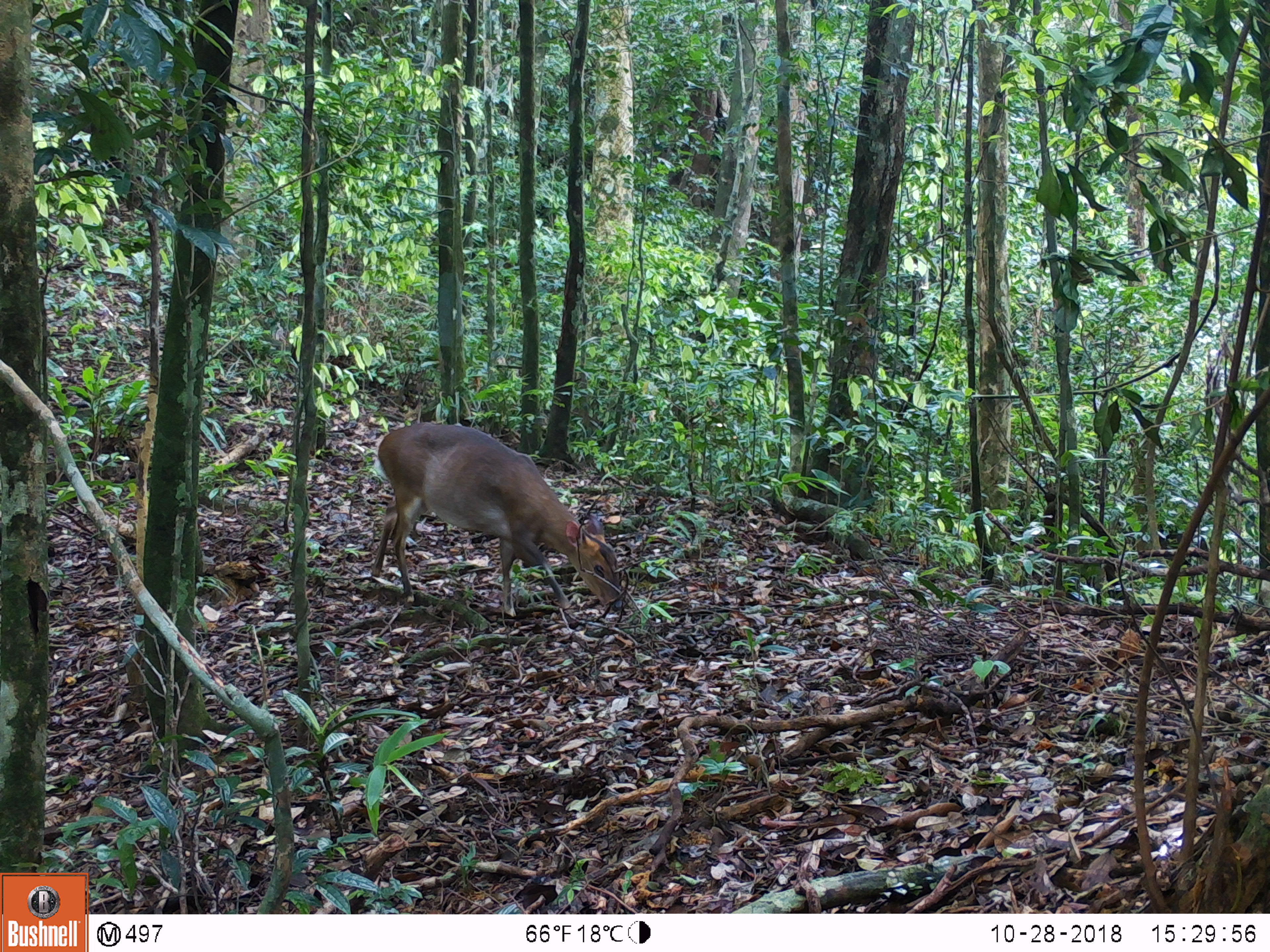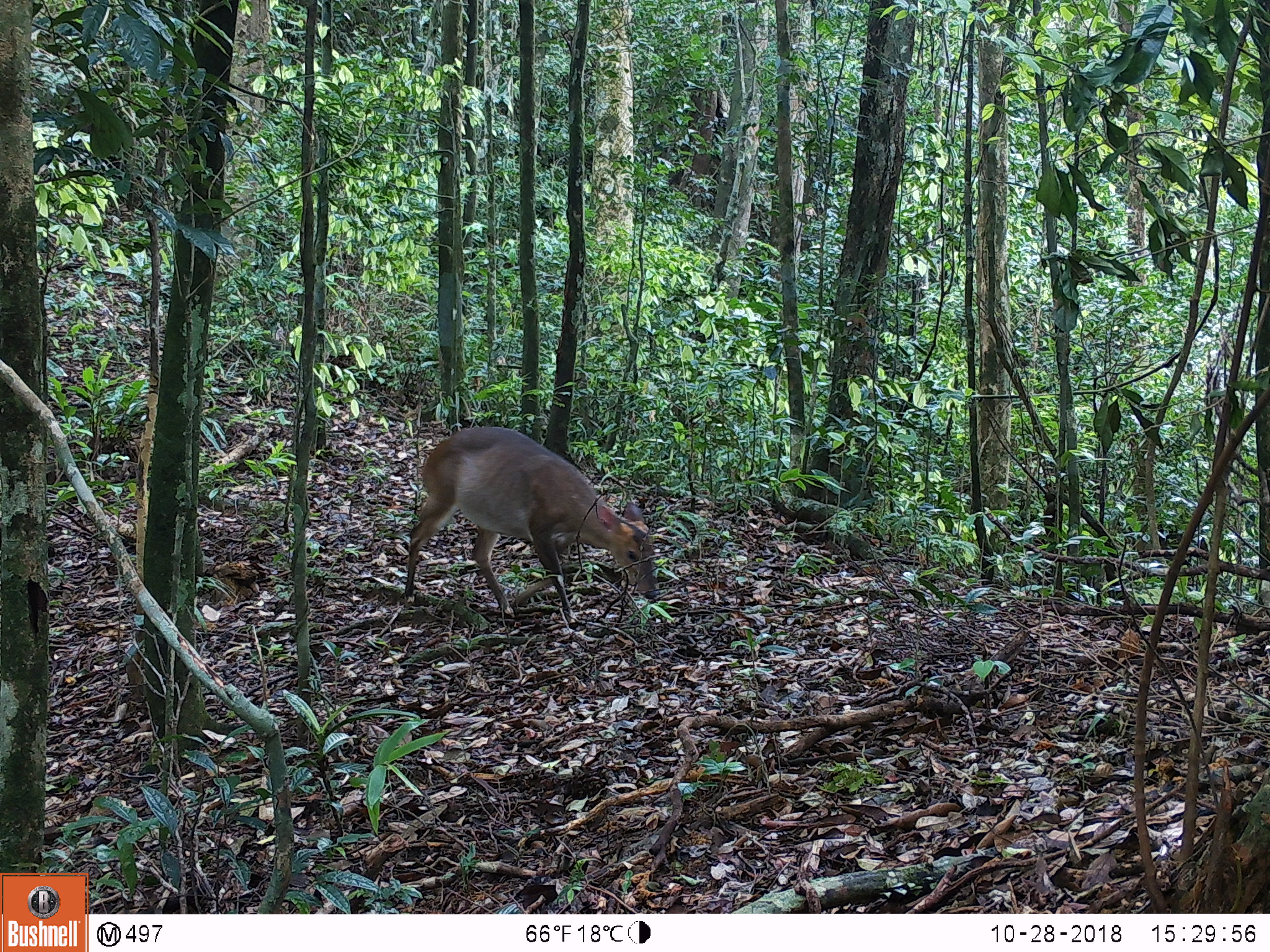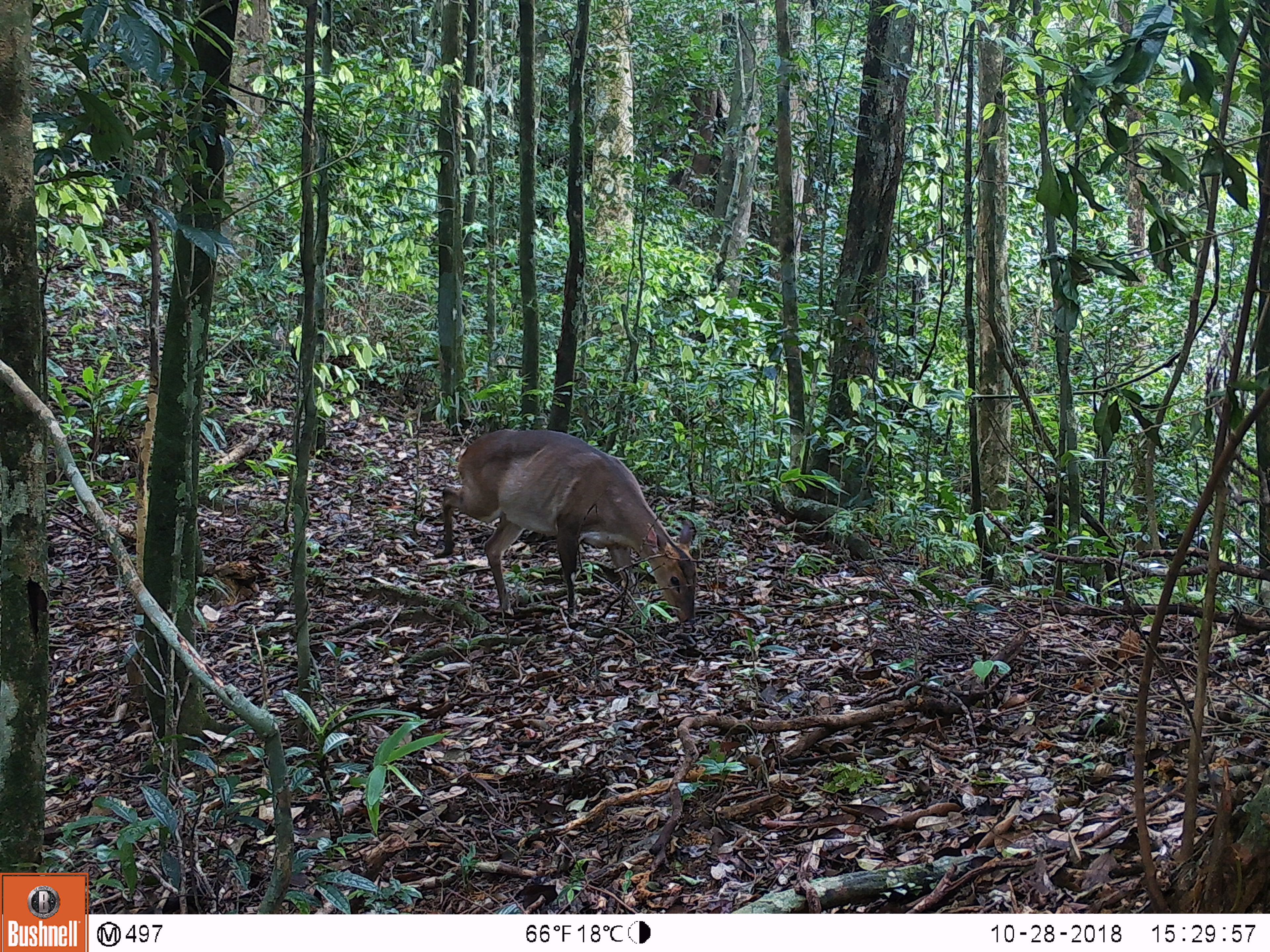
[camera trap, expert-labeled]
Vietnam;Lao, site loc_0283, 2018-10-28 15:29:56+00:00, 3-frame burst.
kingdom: Animalia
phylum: Chordata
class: Mammalia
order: Artiodactyla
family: Cervidae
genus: Muntiacus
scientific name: Muntiacus vuquangensis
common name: large-antlered muntjac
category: large antlered muntjac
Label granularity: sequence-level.